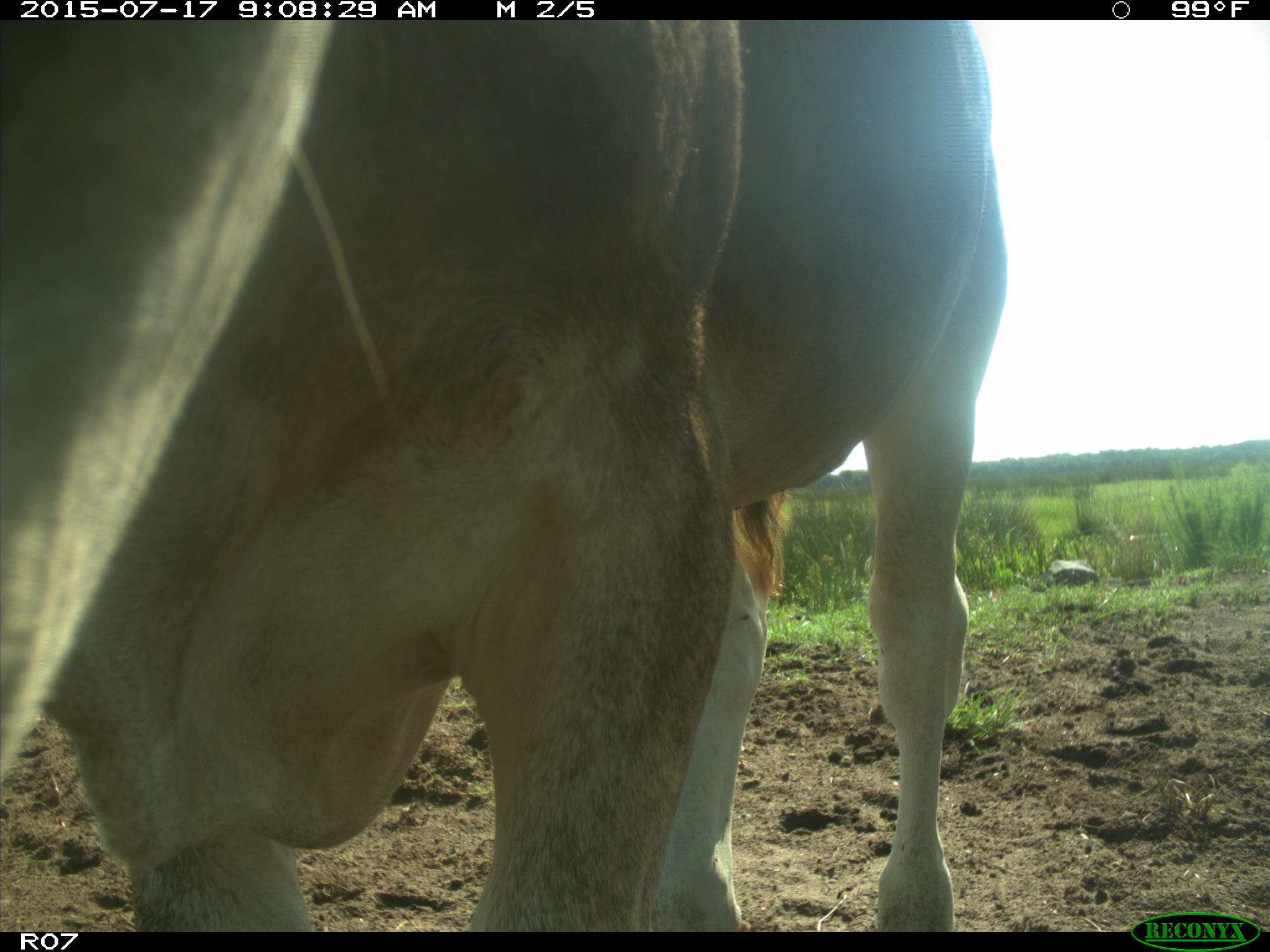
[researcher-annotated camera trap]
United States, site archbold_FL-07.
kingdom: Animalia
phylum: Chordata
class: Mammalia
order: Artiodactyla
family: Bovidae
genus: Bos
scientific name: Bos taurus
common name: domestic cow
Bos taurus (domestic cow).